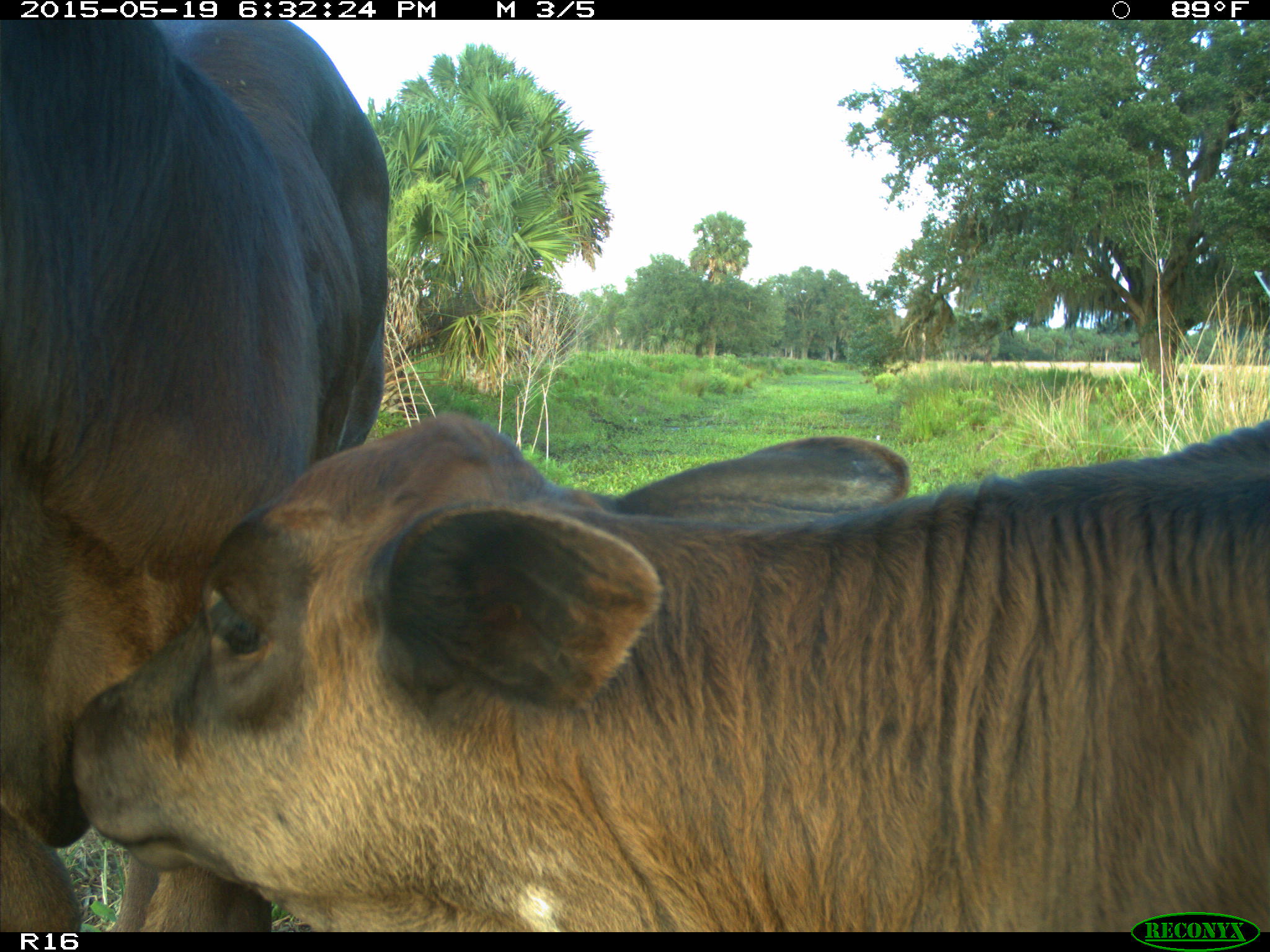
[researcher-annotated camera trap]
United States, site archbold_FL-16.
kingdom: Animalia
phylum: Chordata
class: Mammalia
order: Artiodactyla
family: Bovidae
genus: Bos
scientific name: Bos taurus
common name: domestic cow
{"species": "Bos taurus (domestic cow)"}